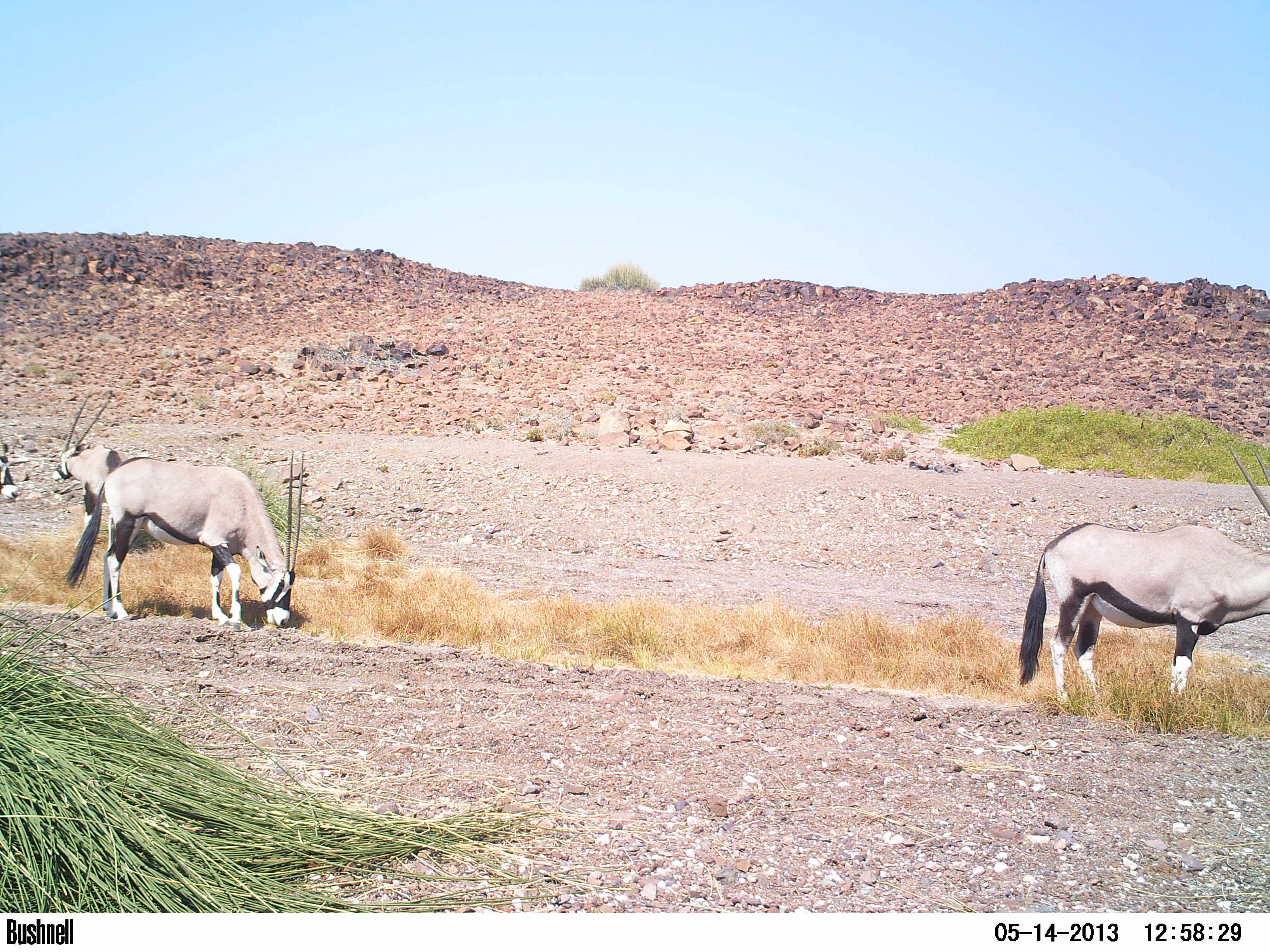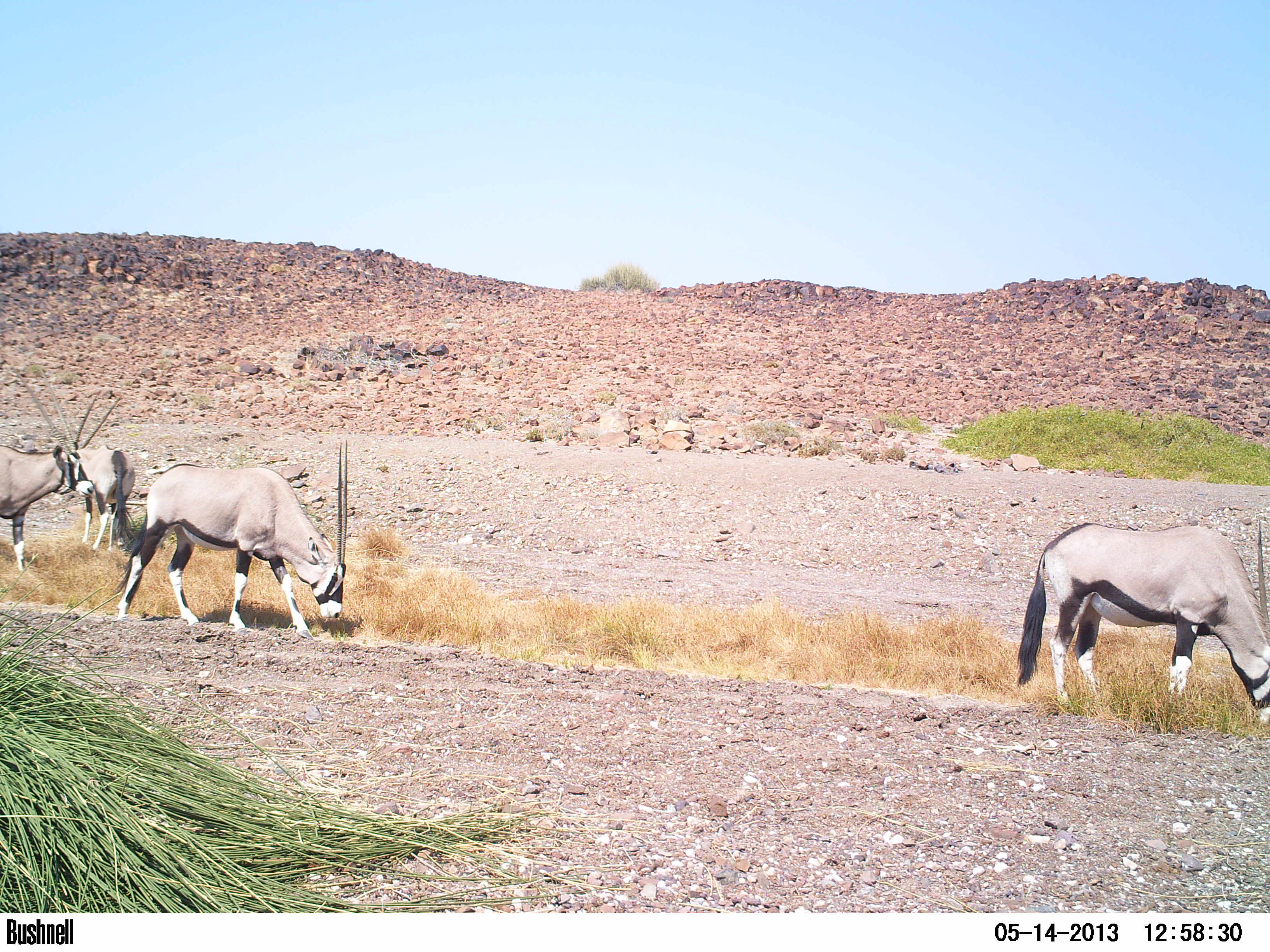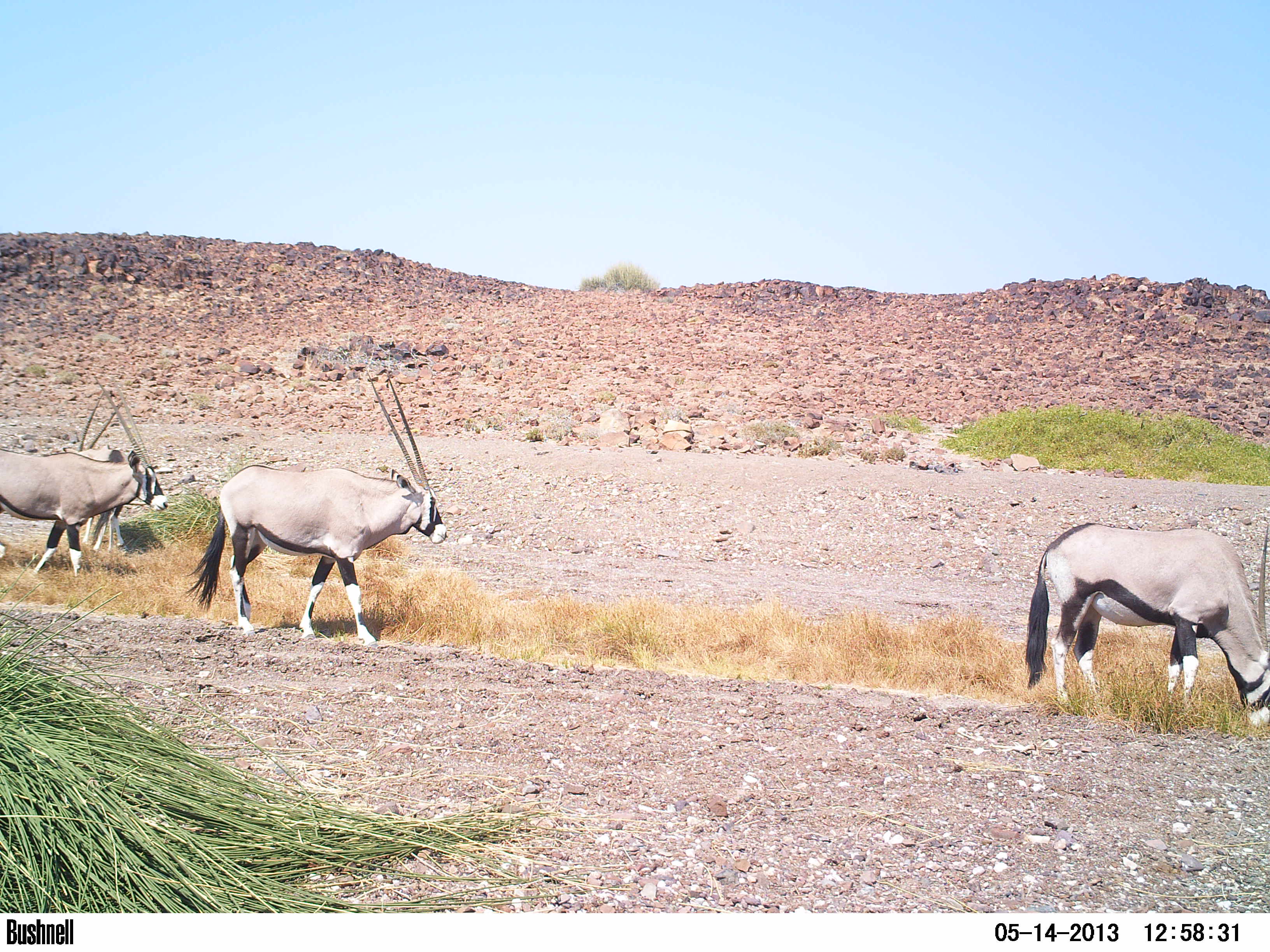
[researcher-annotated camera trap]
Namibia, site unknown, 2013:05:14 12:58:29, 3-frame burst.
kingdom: Animalia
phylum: Chordata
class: Mammalia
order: Artiodactyla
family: Bovidae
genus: Oryx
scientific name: Oryx gazella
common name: gemsbok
Oryx gazella (gemsbok).